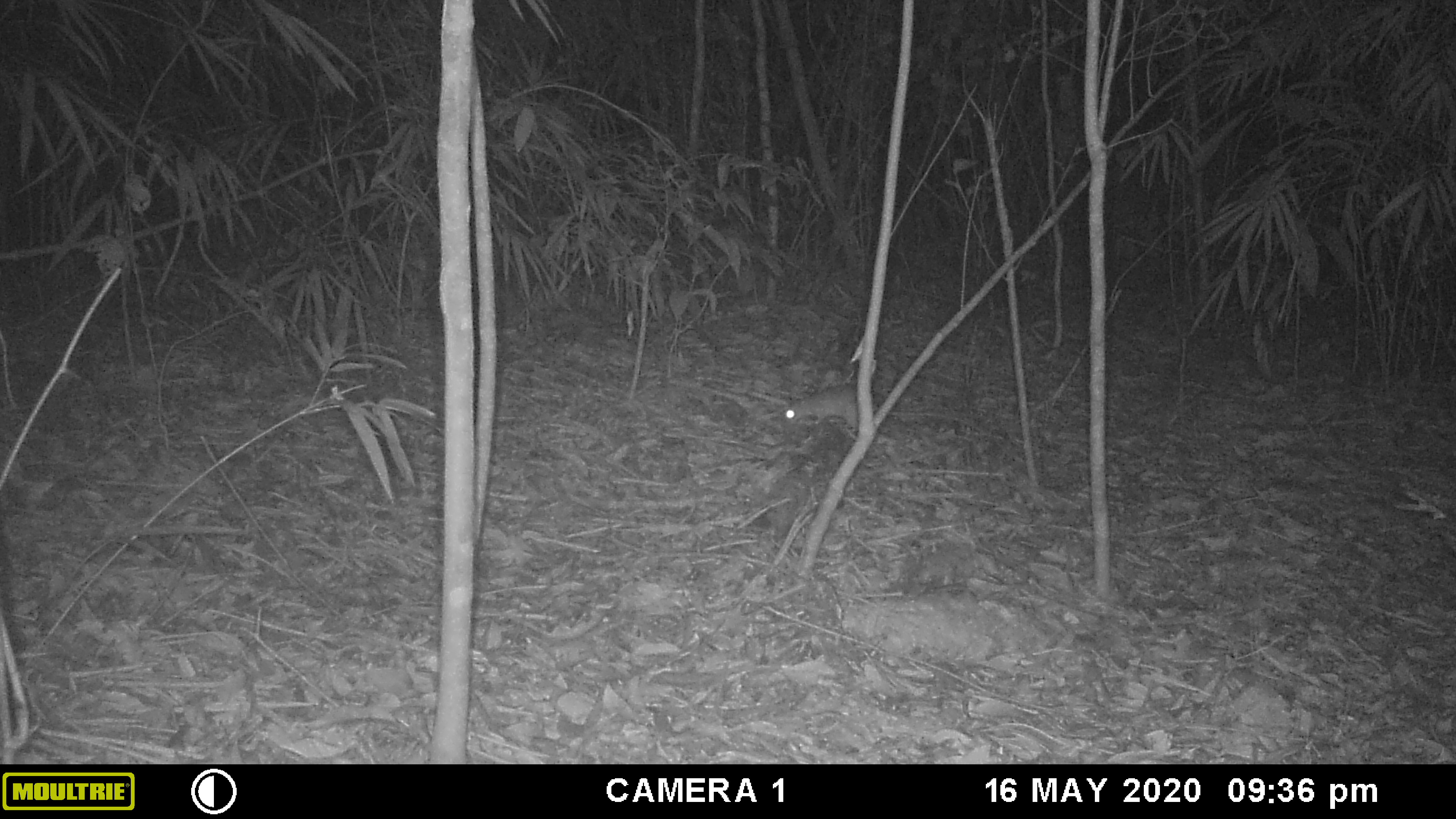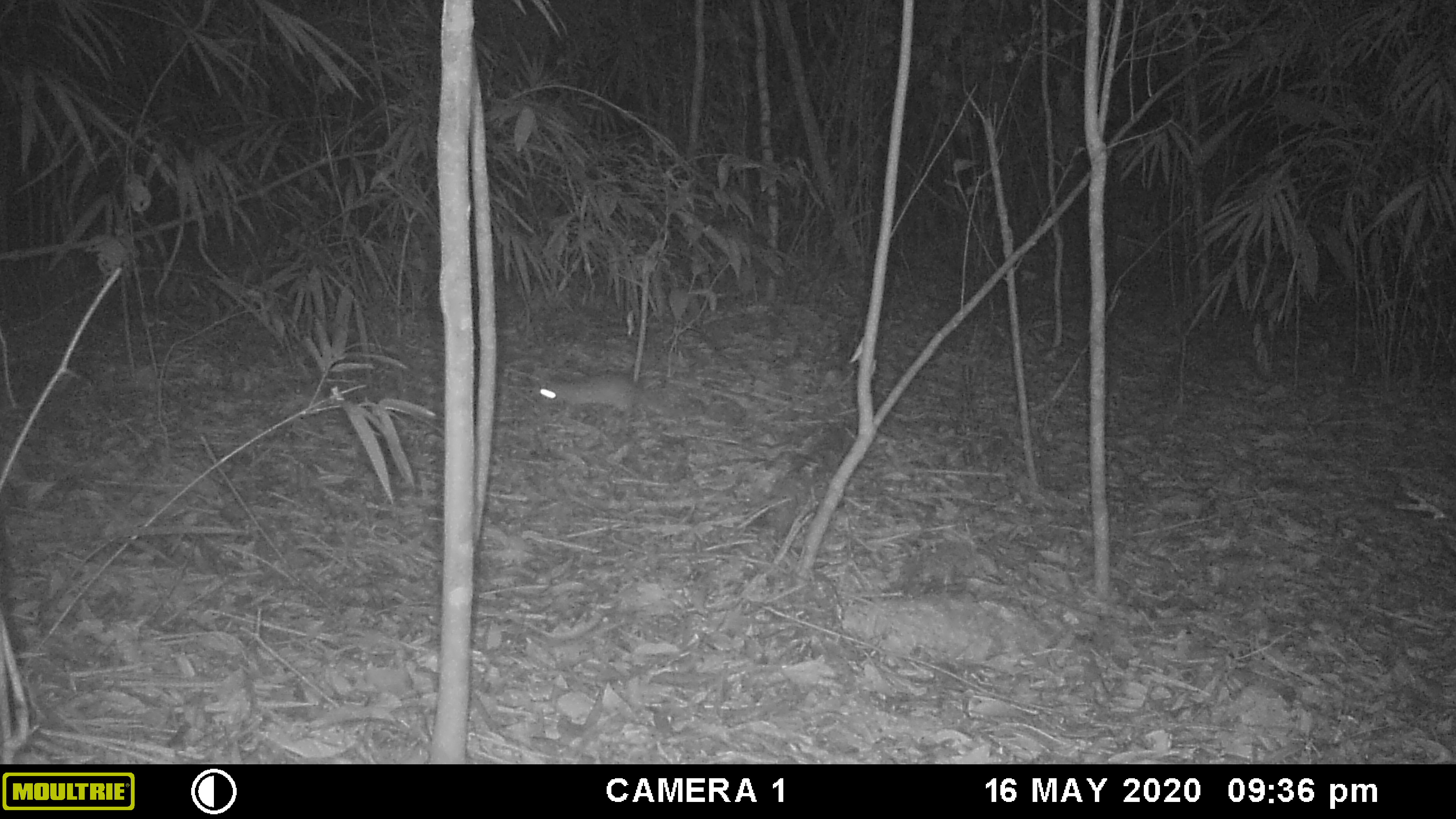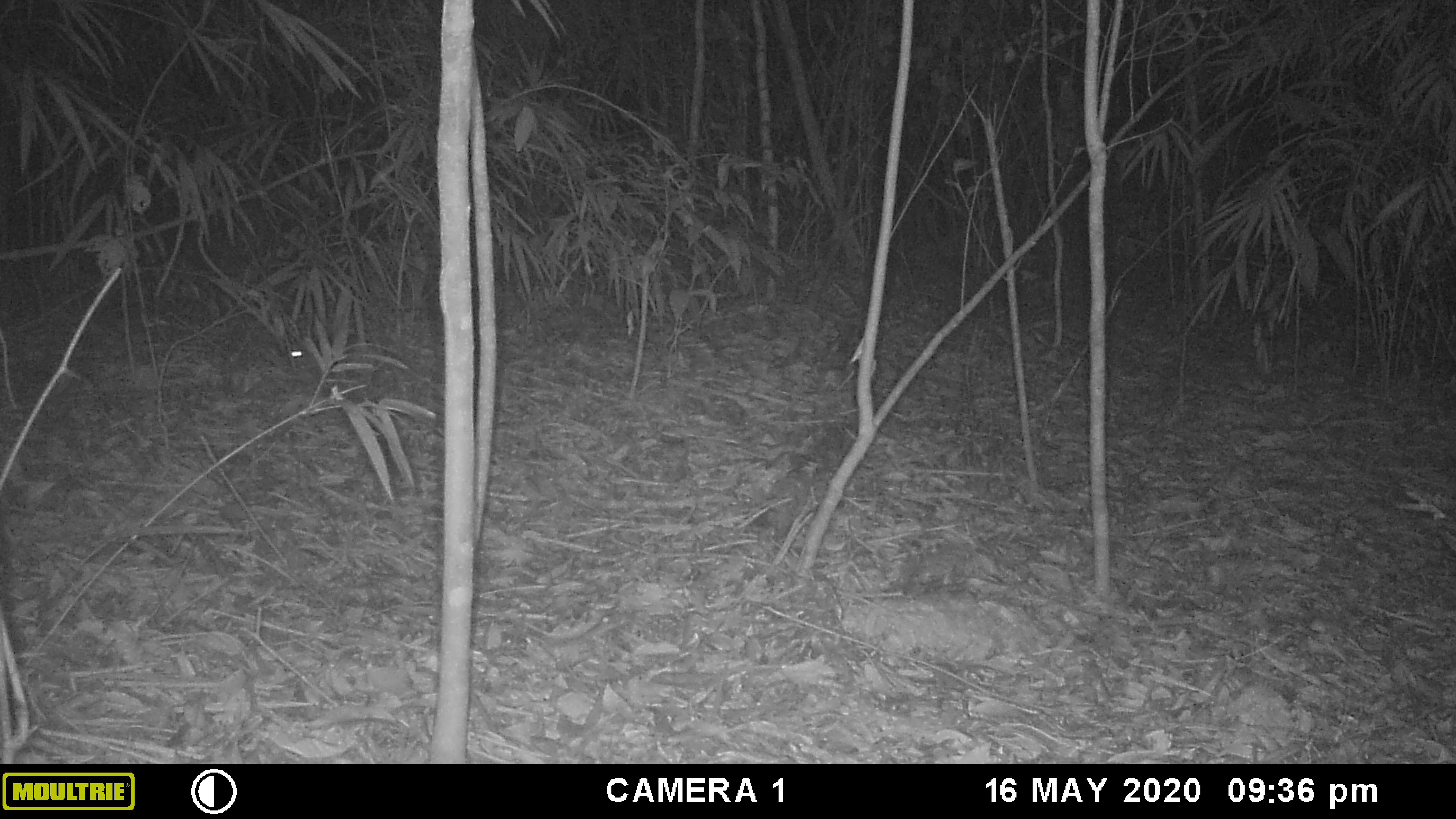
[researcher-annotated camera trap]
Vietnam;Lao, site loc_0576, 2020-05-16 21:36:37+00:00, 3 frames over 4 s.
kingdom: Animalia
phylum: Chordata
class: Mammalia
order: Rodentia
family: Muridae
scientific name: Muridae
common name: old-world mice and rats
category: unidentified murid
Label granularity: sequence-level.